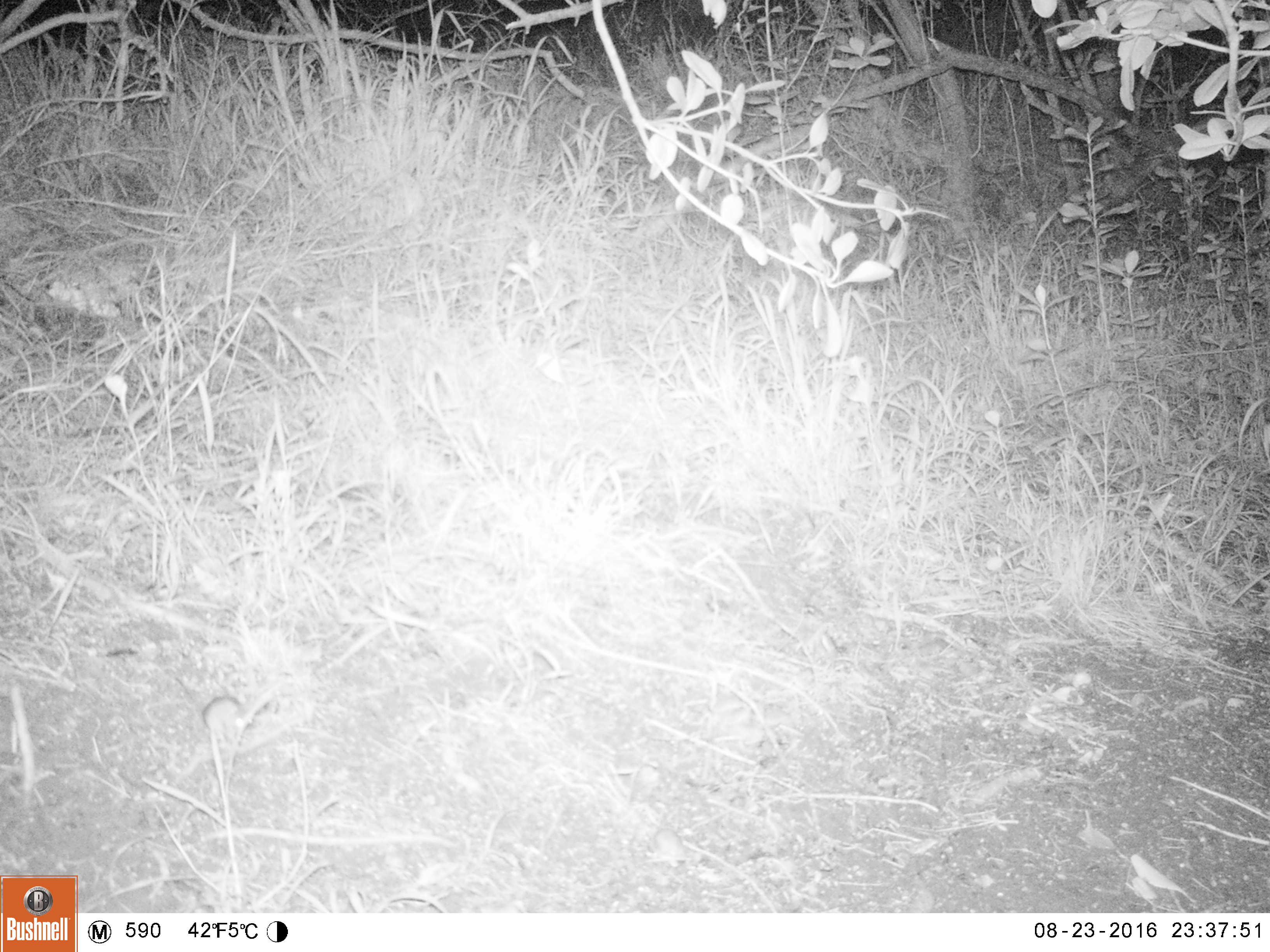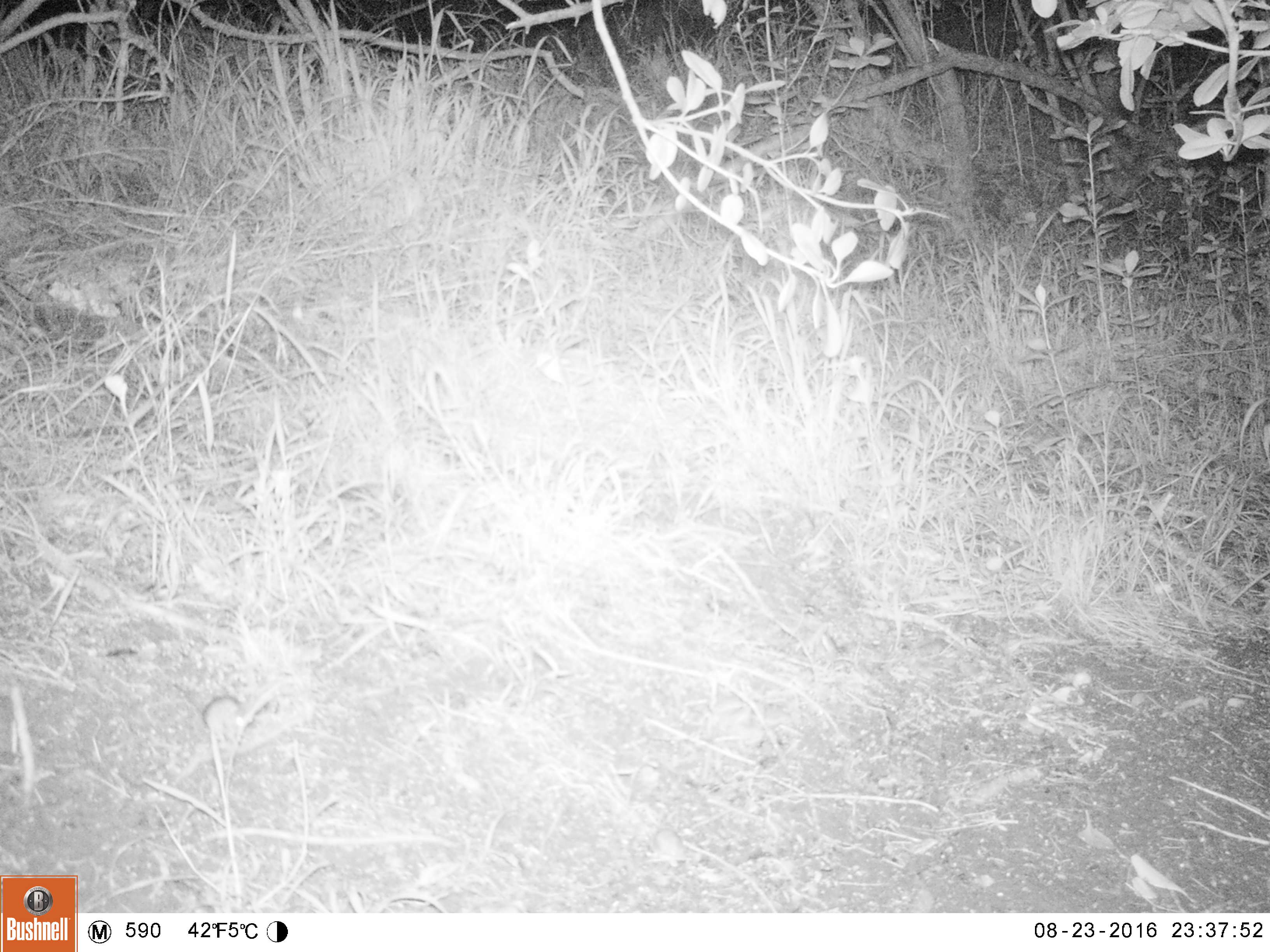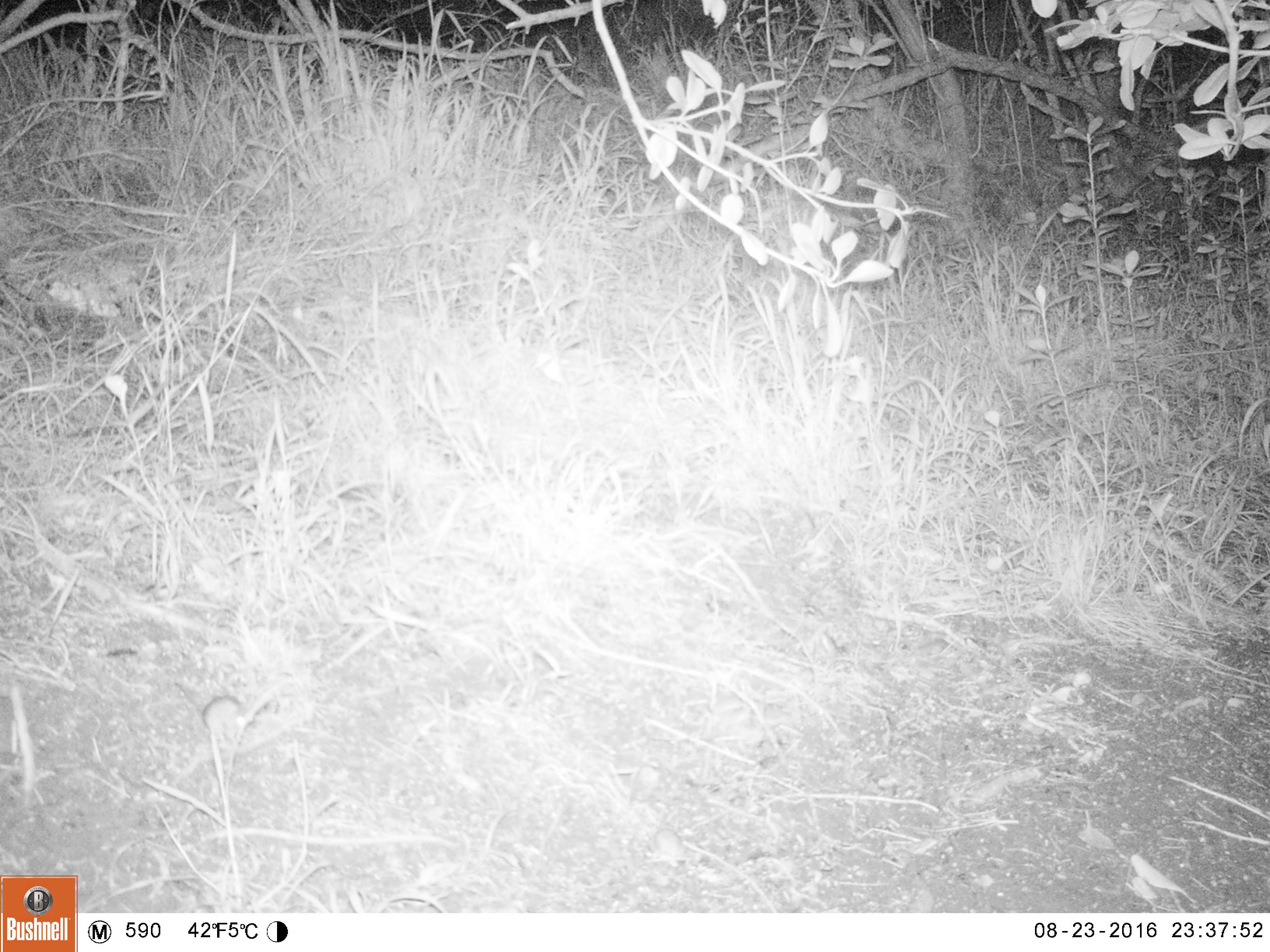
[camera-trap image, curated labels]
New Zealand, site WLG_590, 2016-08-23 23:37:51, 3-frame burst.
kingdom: Animalia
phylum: Chordata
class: Mammalia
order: Rodentia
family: Muridae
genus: Mus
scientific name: Mus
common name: mouse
Mouse (Mus).